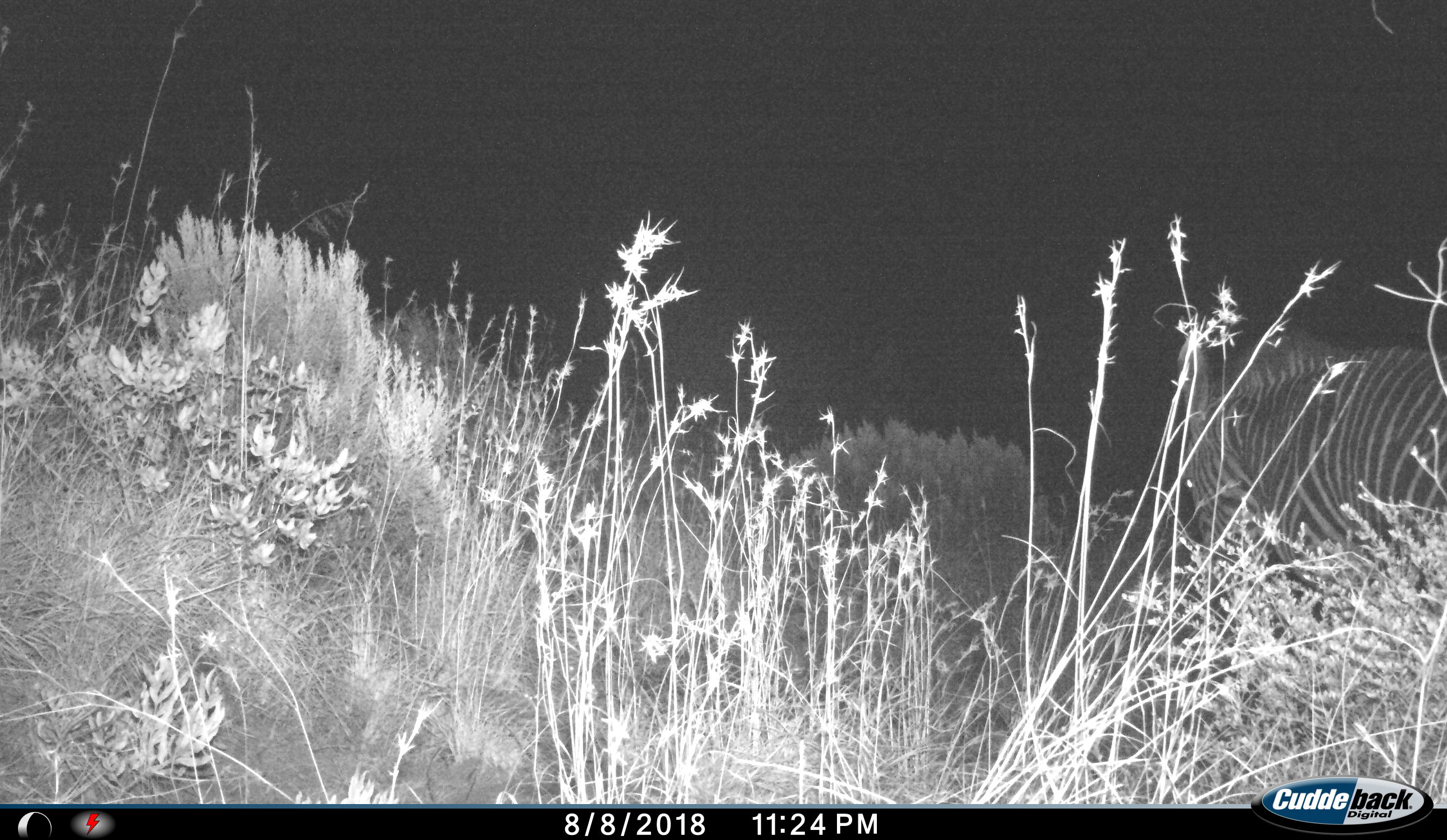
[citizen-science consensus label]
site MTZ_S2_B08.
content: unidentified animal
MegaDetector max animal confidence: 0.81